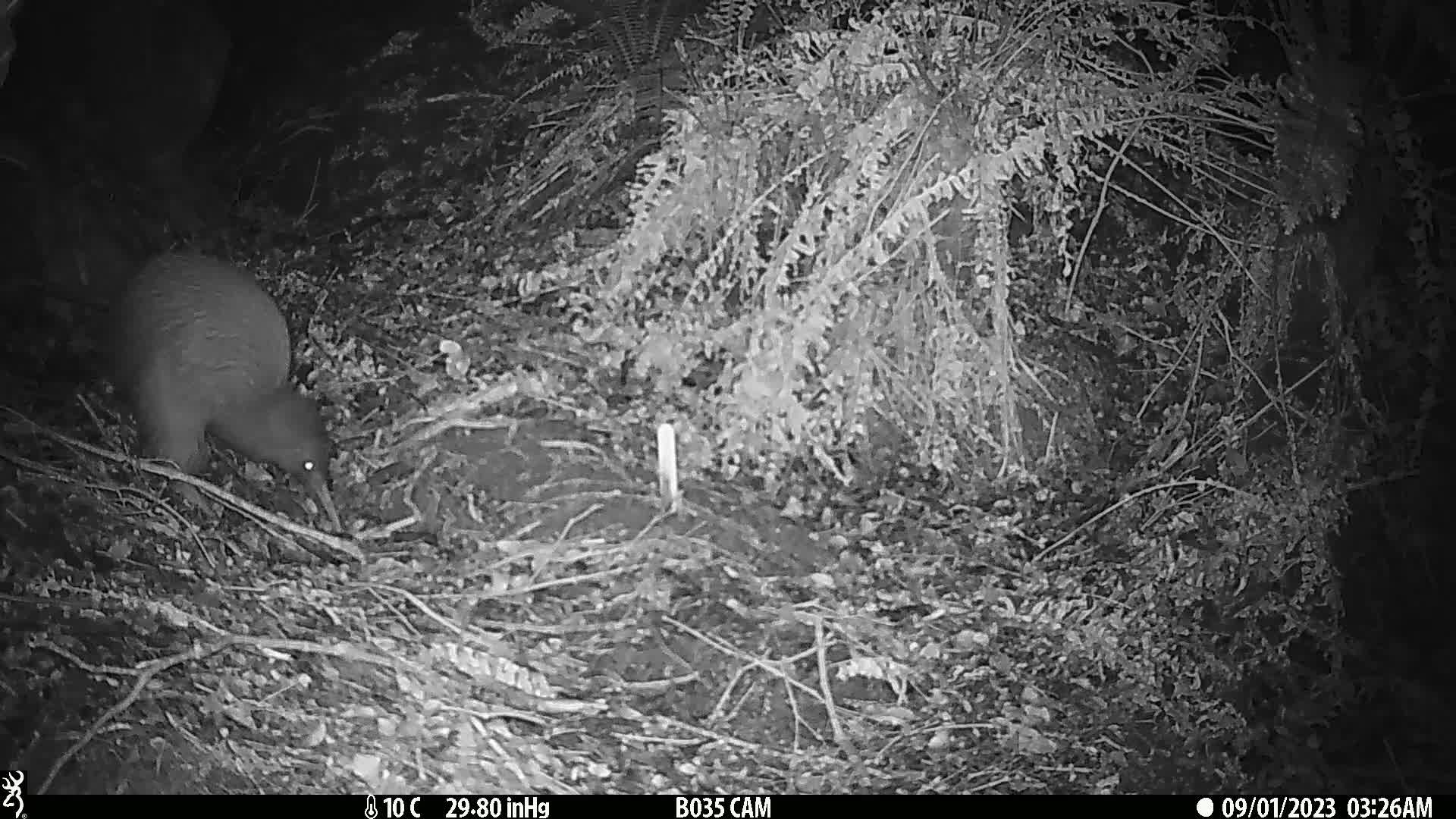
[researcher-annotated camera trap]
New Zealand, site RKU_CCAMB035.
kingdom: Animalia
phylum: Chordata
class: Aves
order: Apterygiformes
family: Apterygidae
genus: Apteryx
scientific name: Apteryx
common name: kiwi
Kiwi (Apteryx).